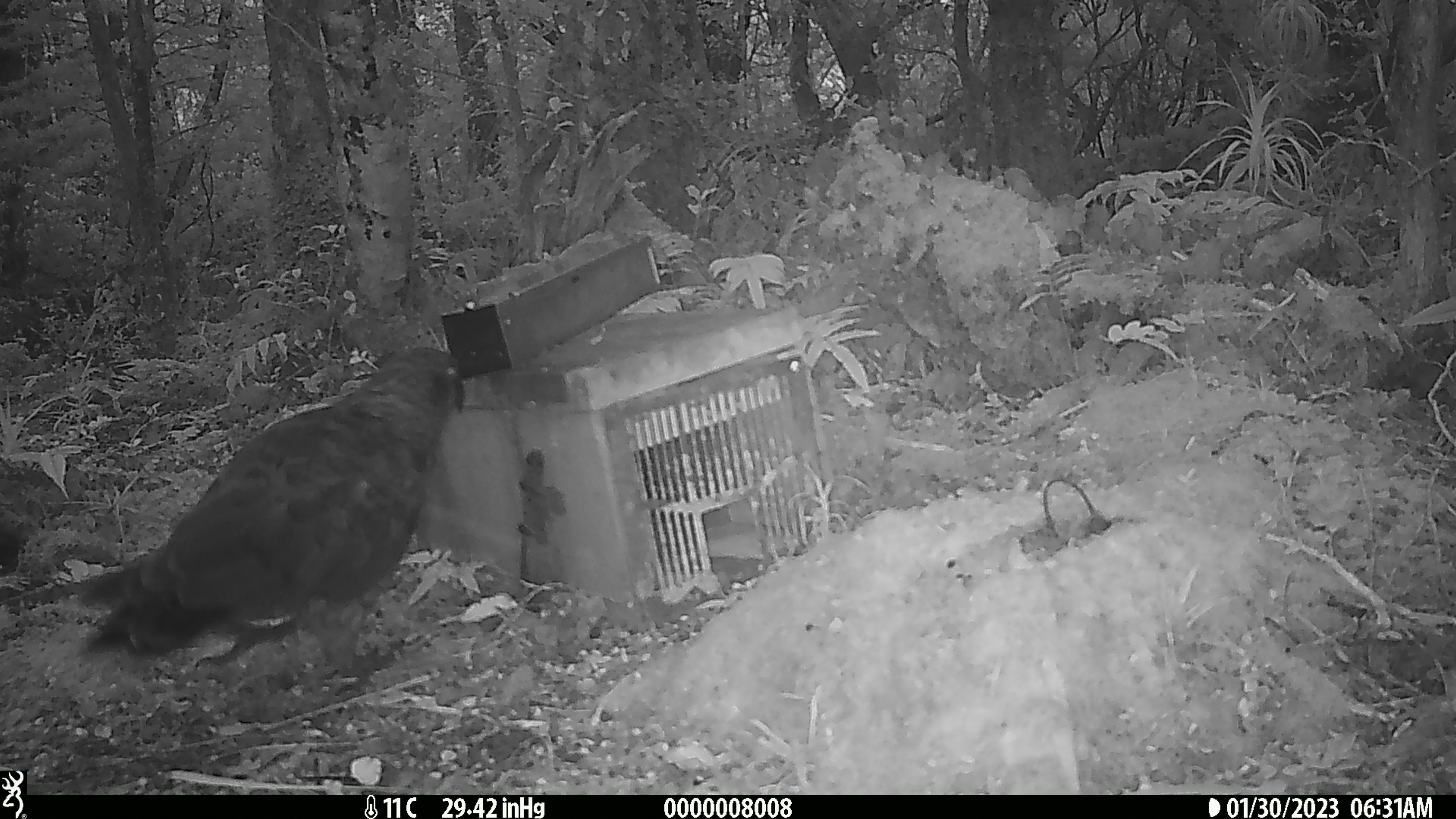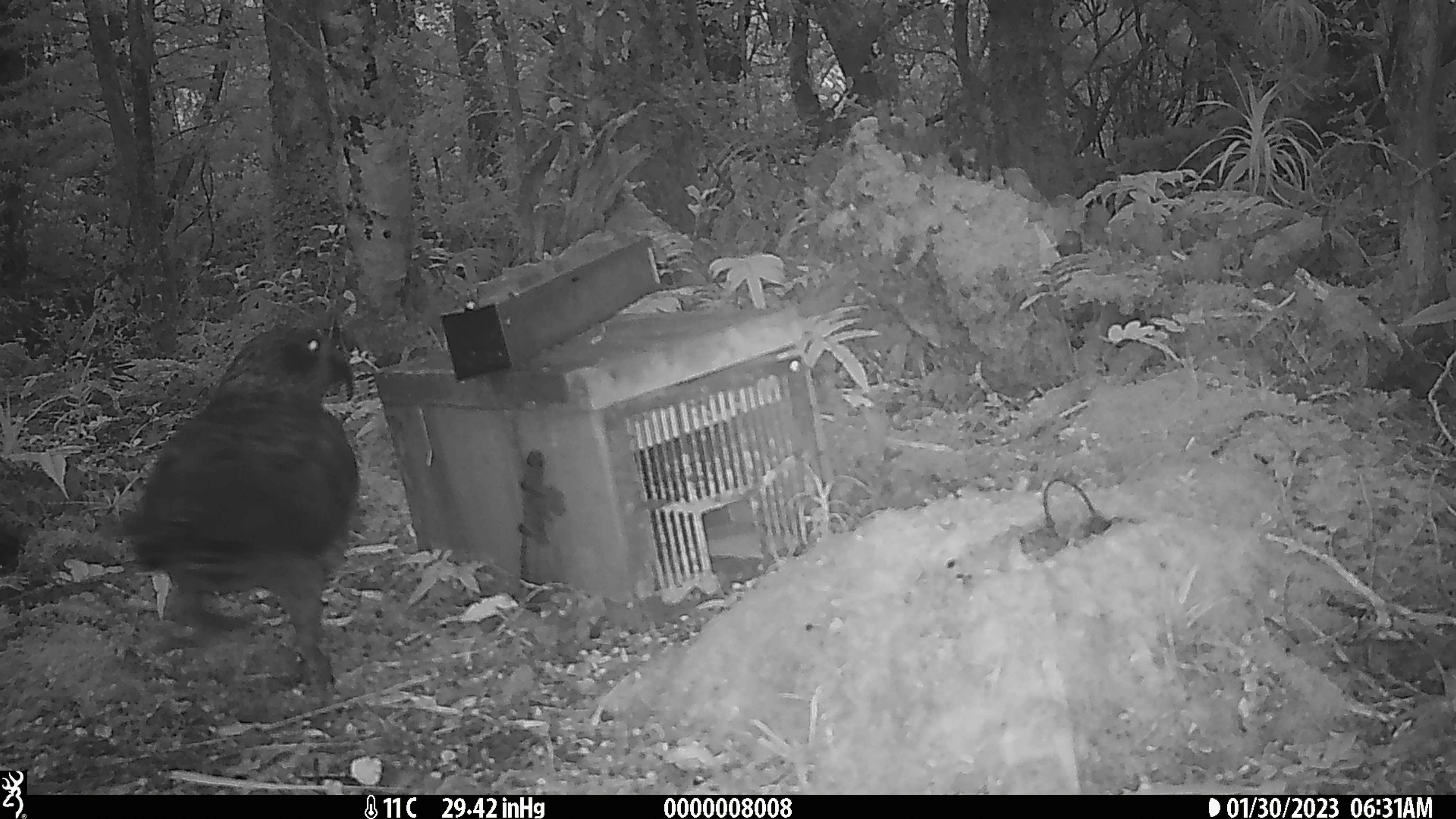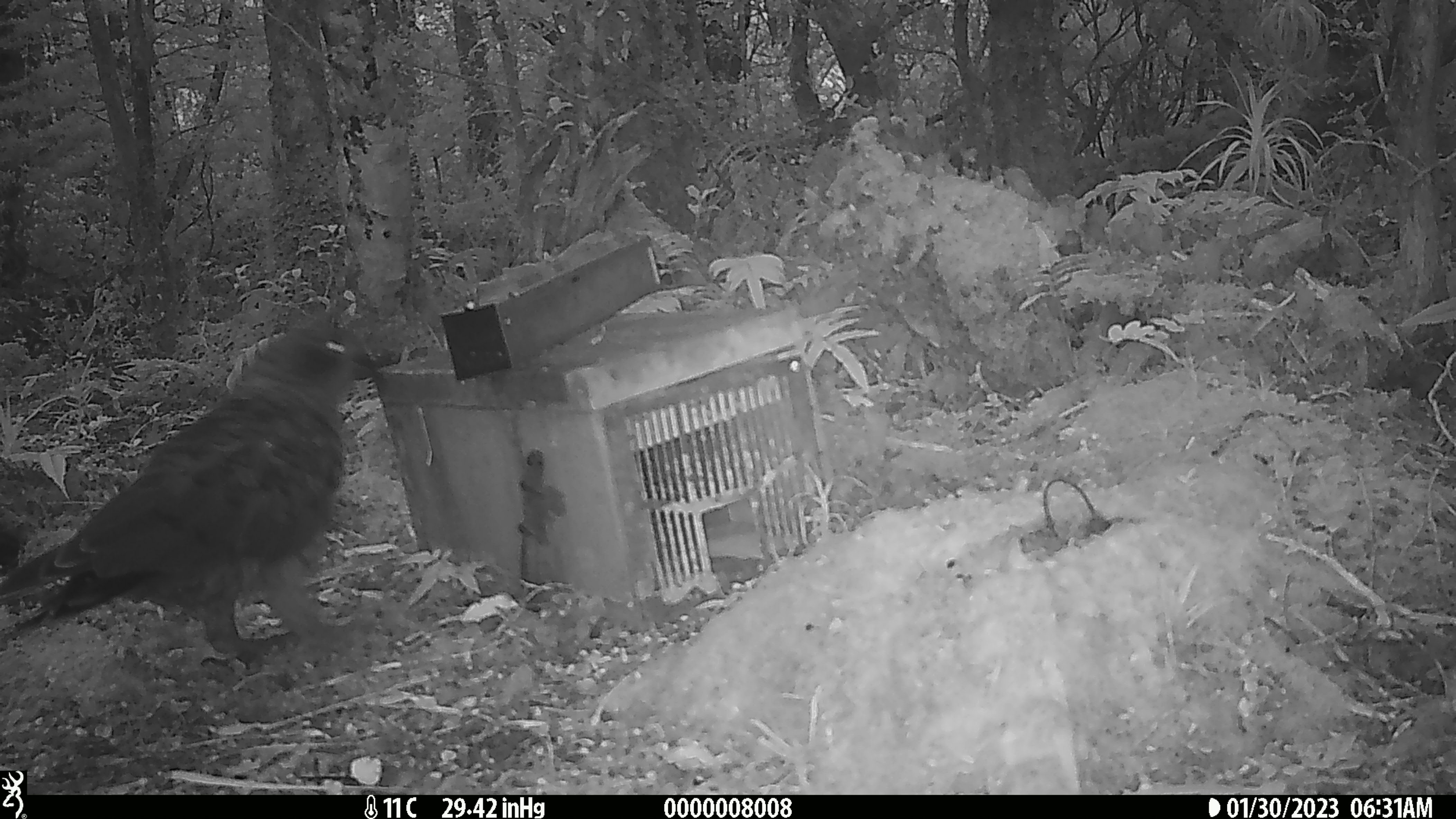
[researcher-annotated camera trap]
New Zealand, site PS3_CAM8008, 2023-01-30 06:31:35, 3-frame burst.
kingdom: Animalia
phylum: Chordata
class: Aves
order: Psittaciformes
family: Strigopidae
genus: Nestor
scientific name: Nestor notabilis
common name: kea